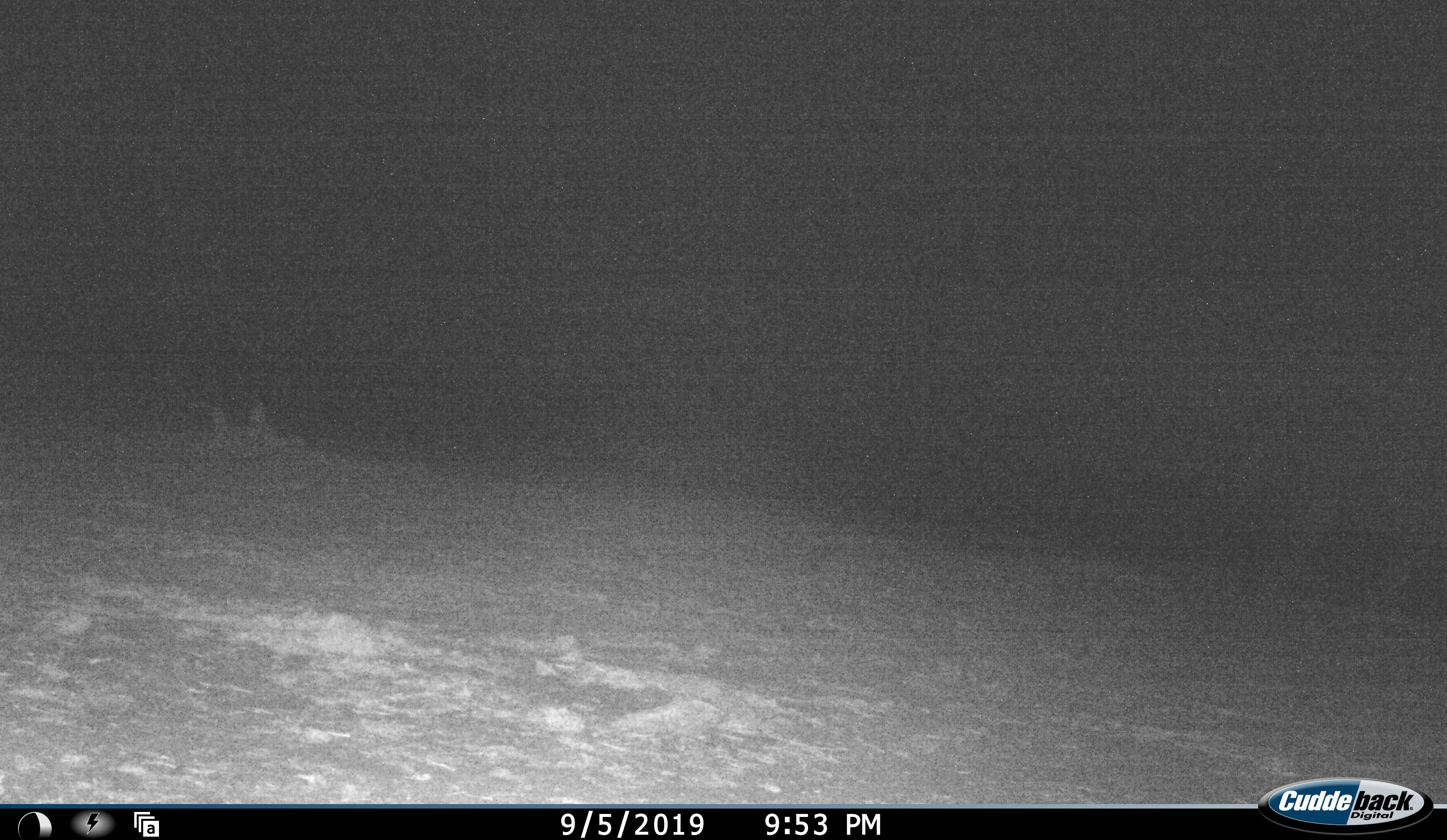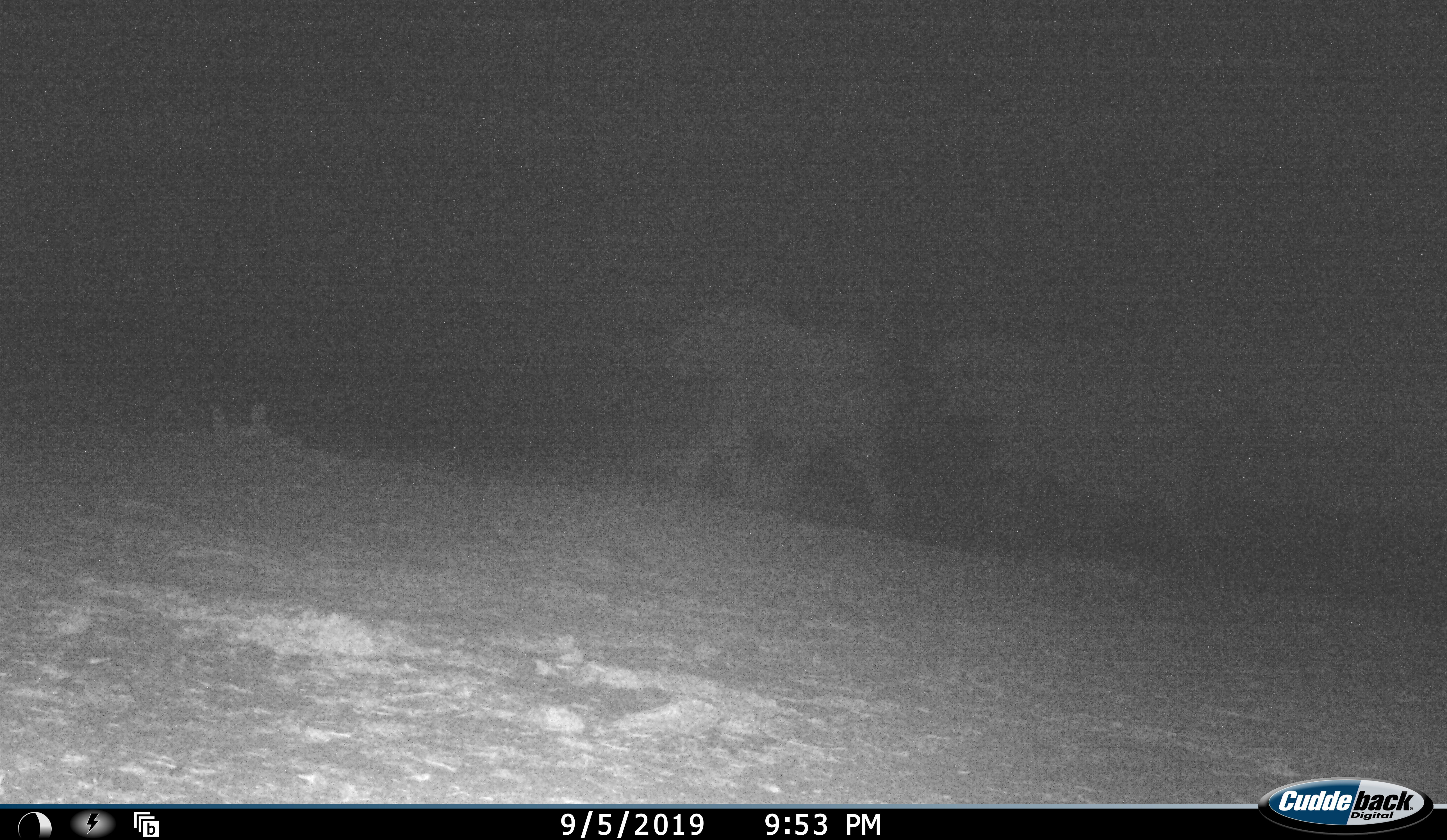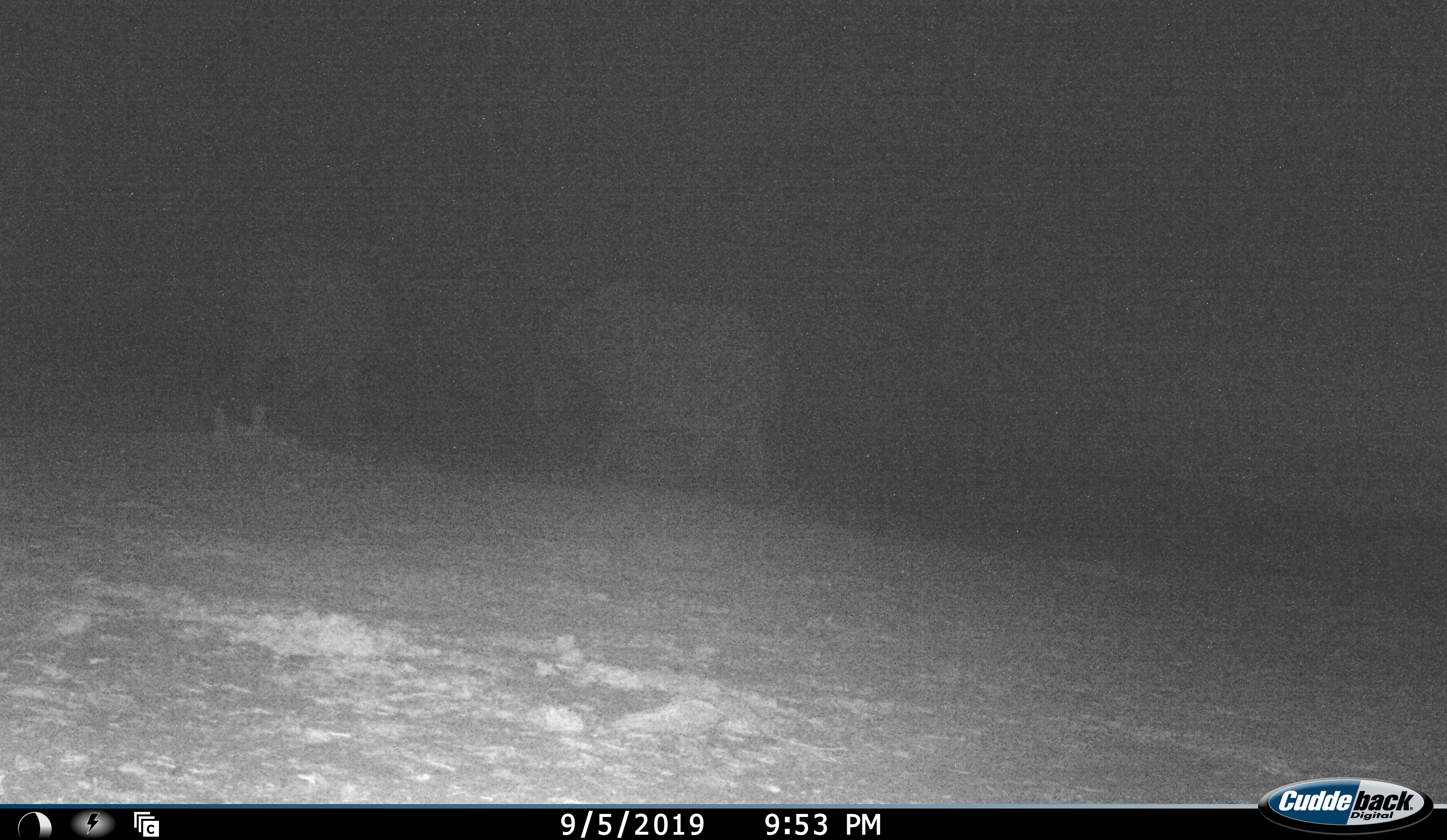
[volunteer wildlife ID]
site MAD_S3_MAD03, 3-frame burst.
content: unidentified animal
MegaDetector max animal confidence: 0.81